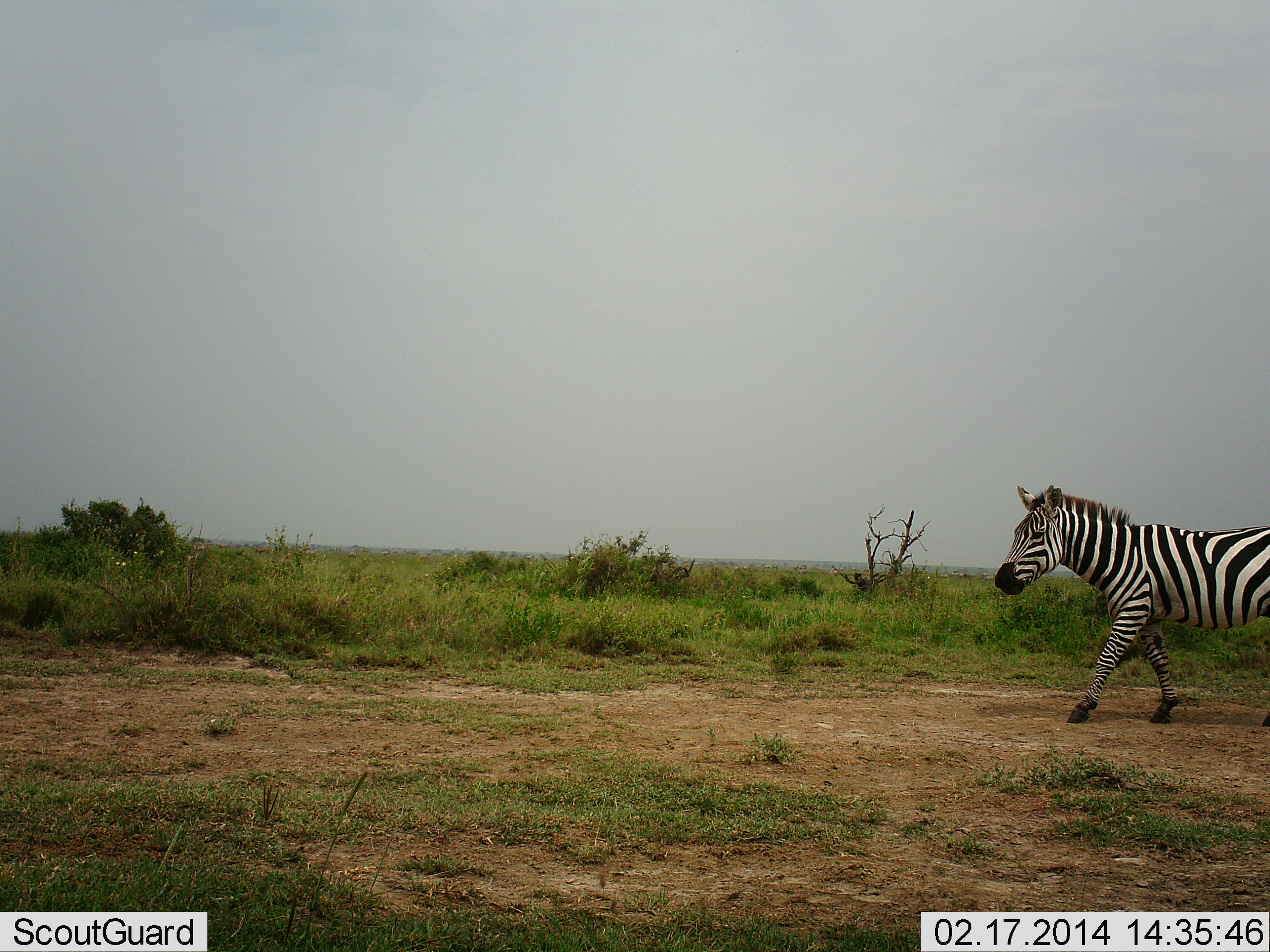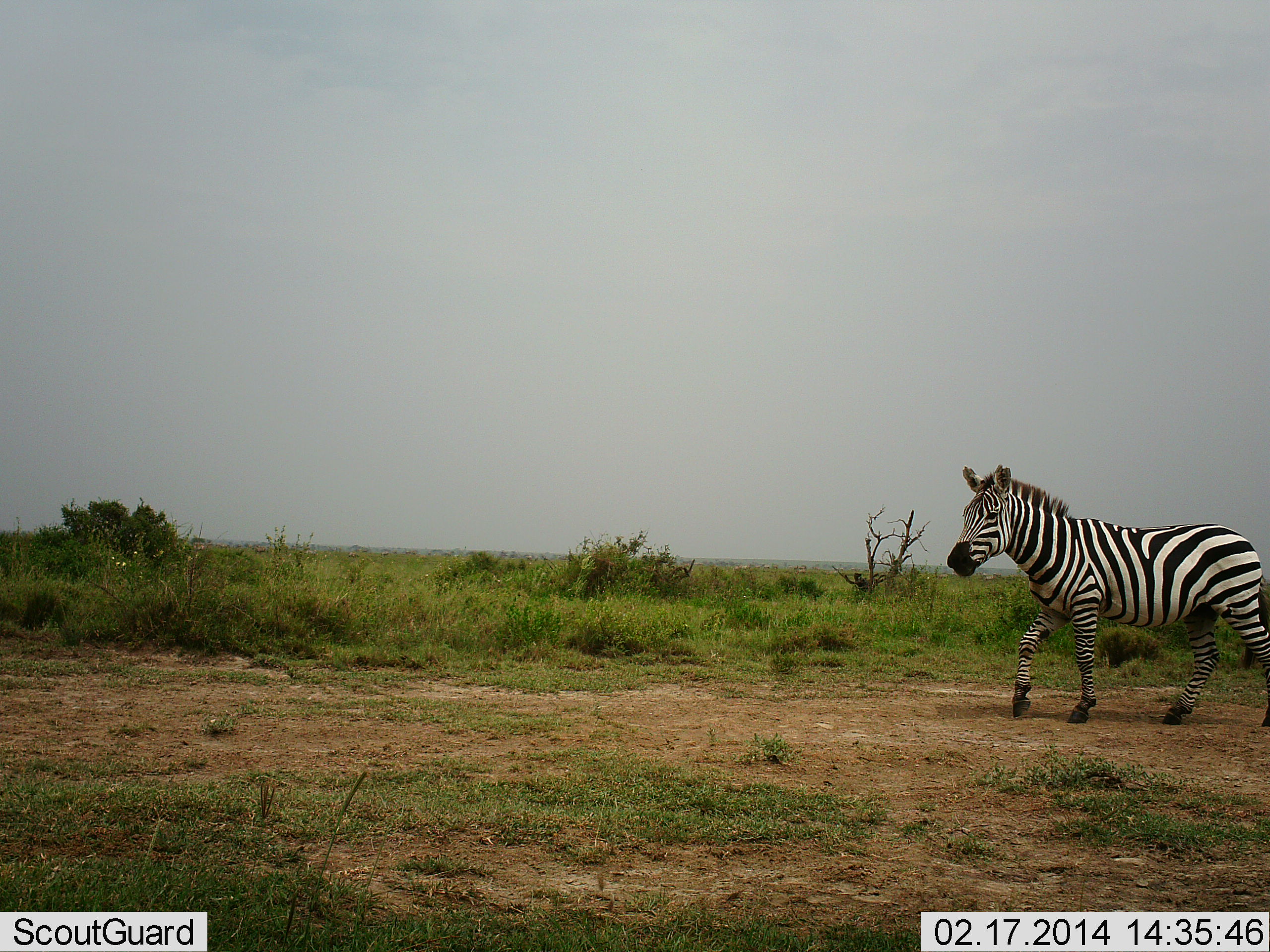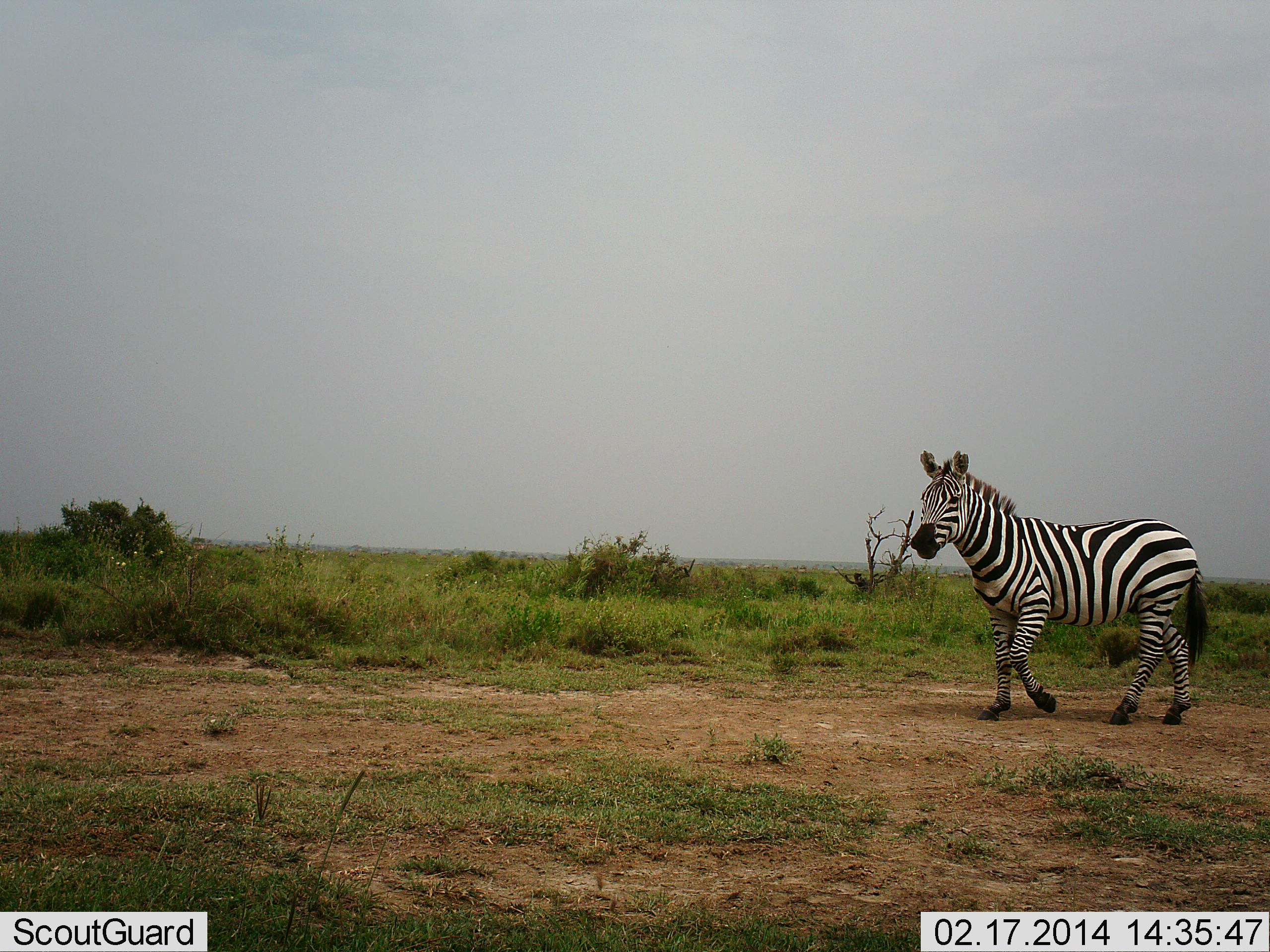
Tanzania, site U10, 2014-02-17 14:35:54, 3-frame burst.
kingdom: Animalia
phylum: Chordata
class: Mammalia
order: Perissodactyla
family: Equidae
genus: Equus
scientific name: Equus quagga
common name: plains zebra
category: zebra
Zebra (plains zebra) (Equus quagga), count 1. Behavior (volunteer vote fractions): standing 10%, resting 0%, moving 100%, interacting 0%. Young present (vote fraction): 0%. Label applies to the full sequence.